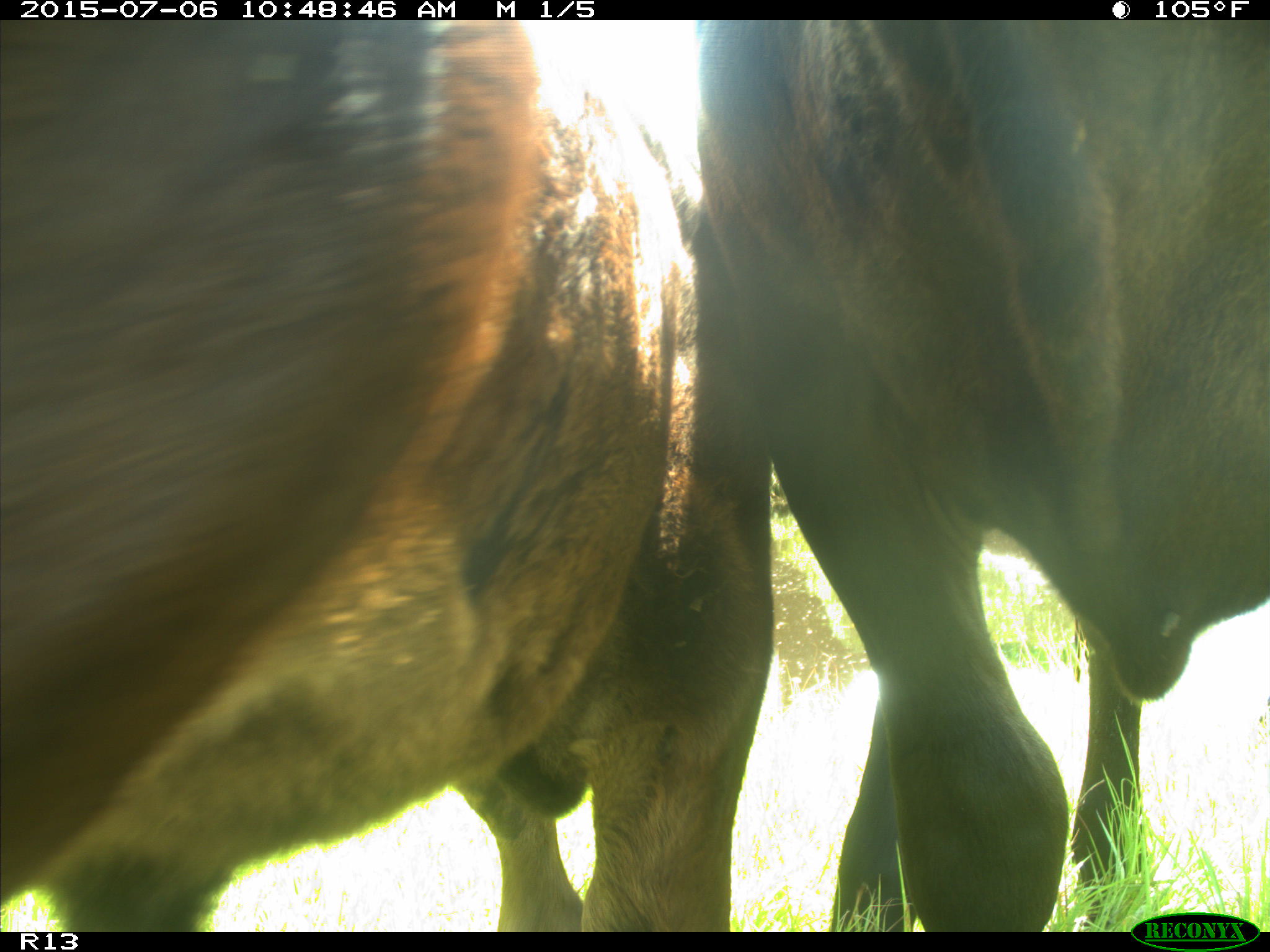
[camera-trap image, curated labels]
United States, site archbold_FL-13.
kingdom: Animalia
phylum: Chordata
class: Mammalia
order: Artiodactyla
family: Bovidae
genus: Bos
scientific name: Bos taurus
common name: domestic cow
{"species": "Bos taurus (domestic cow)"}